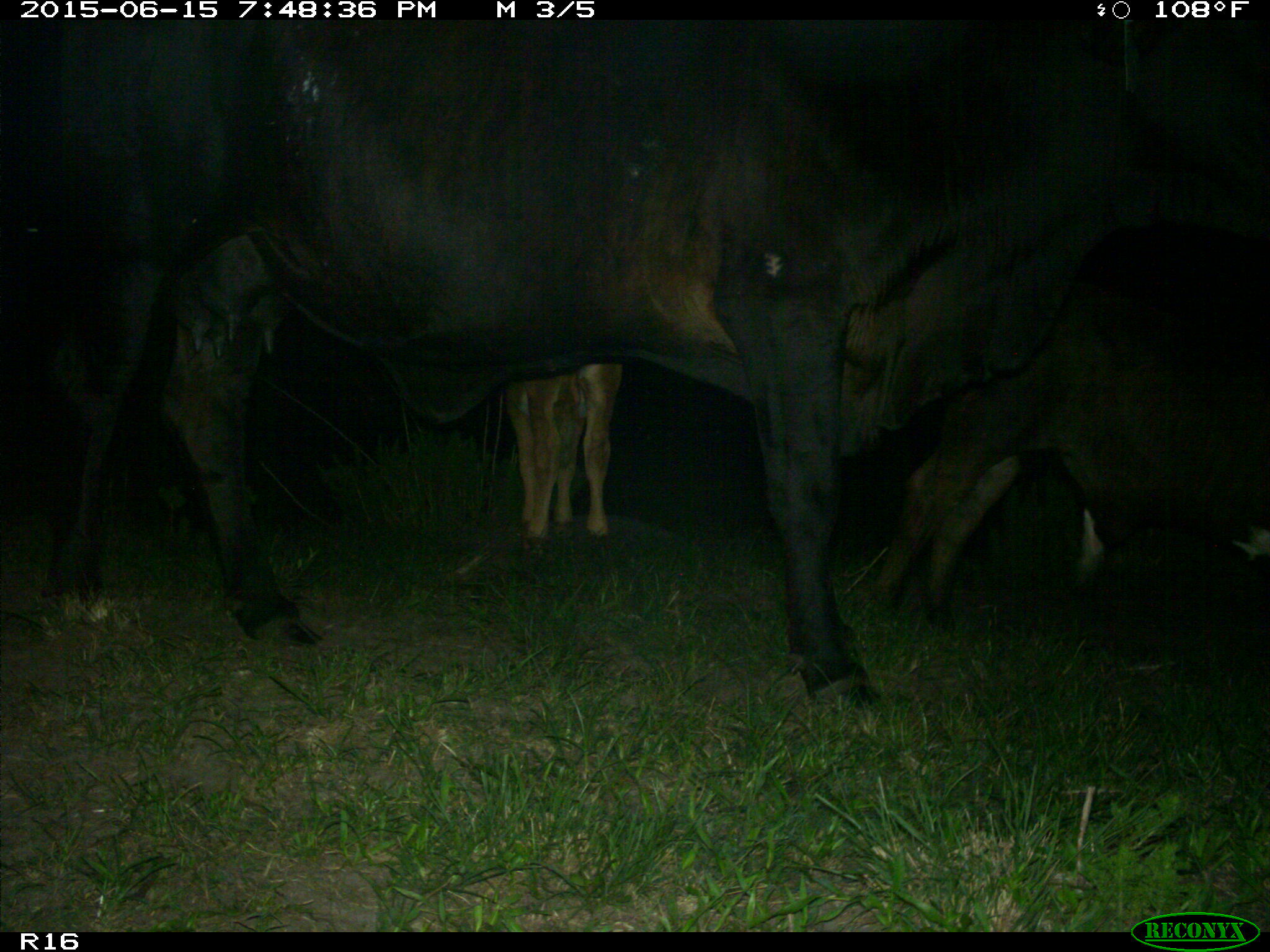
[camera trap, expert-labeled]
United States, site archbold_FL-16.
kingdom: Animalia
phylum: Chordata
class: Mammalia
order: Artiodactyla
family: Bovidae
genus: Bos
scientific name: Bos taurus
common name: domestic cow